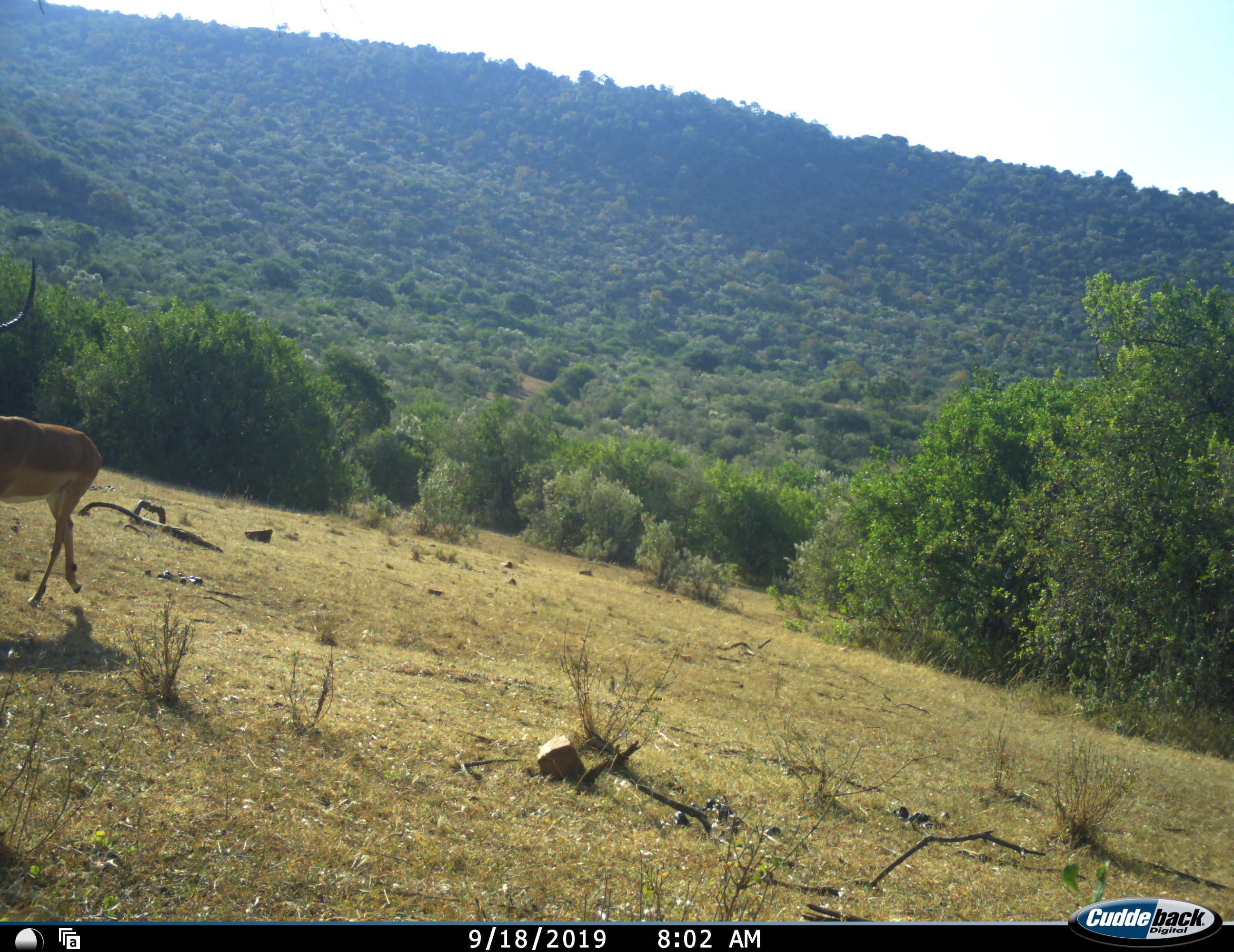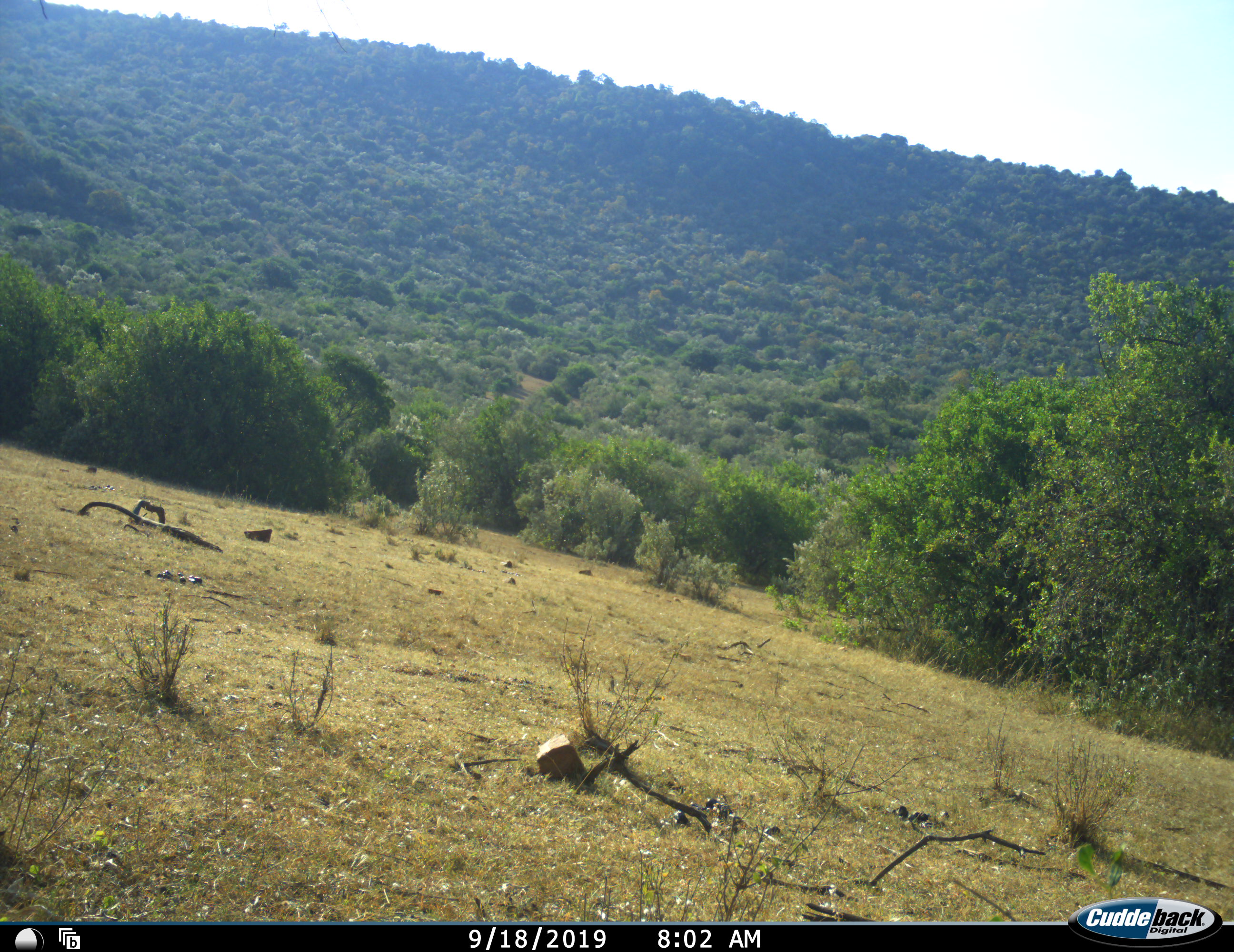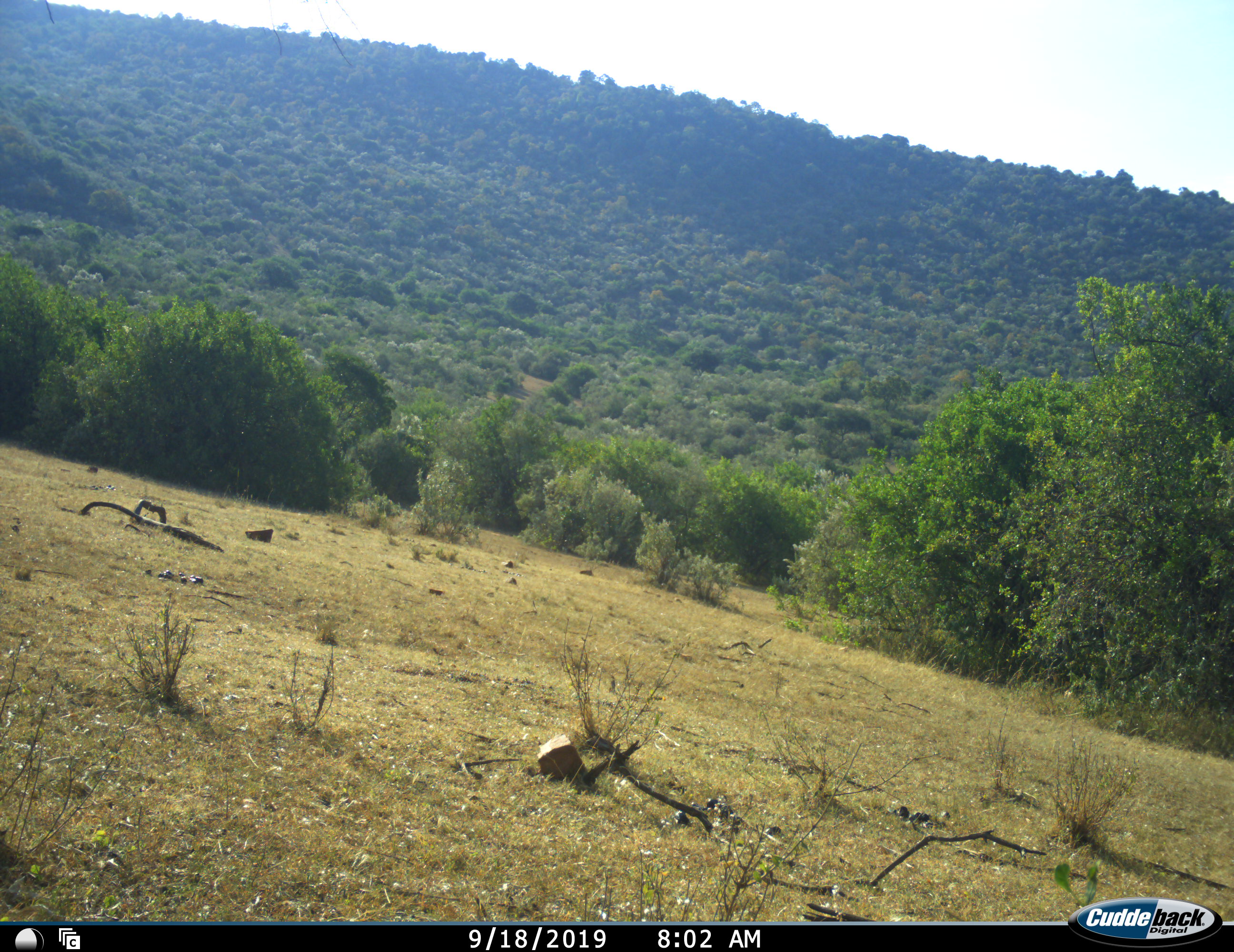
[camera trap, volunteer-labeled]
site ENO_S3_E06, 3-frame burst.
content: unidentified animal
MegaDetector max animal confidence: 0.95